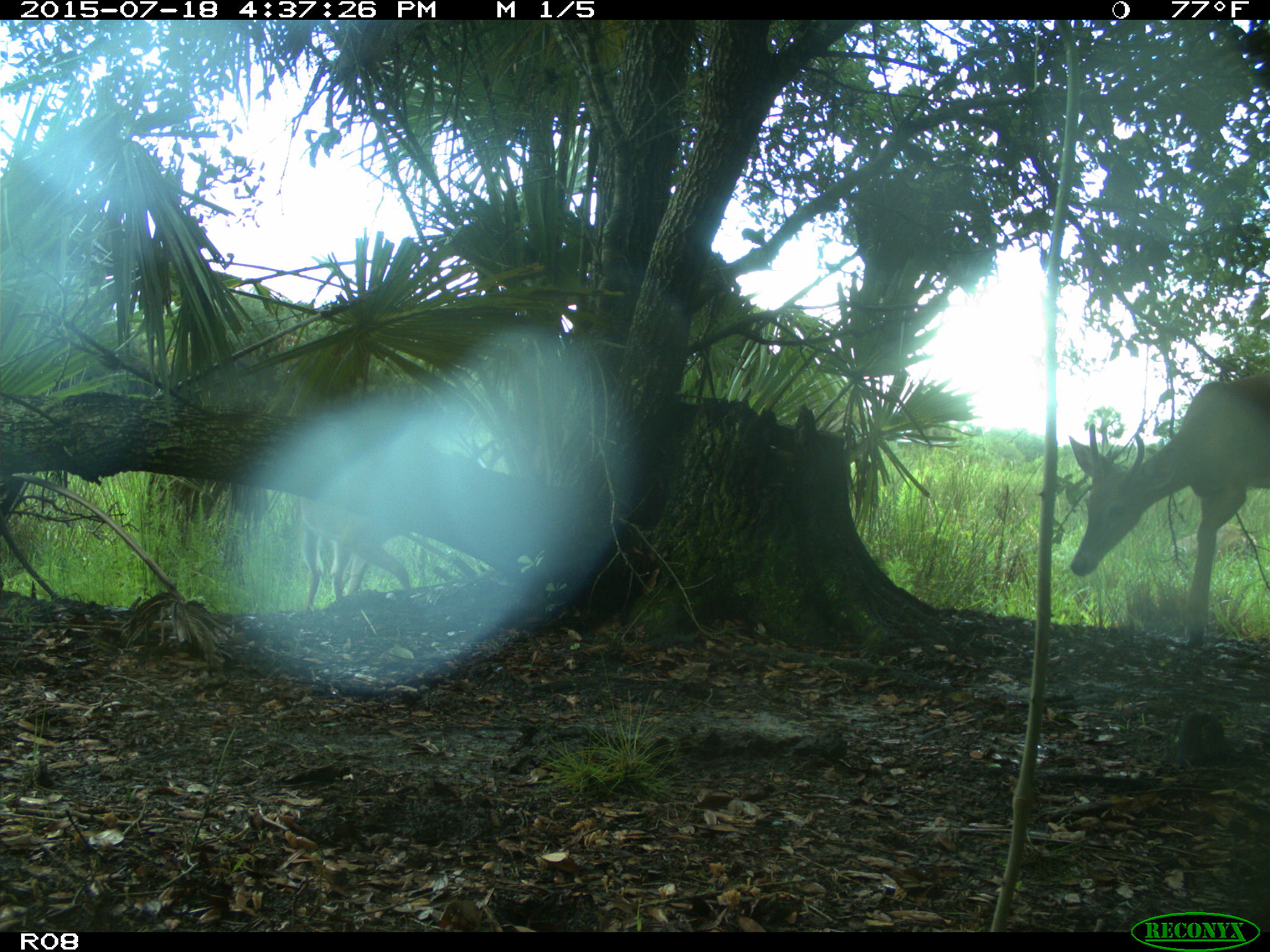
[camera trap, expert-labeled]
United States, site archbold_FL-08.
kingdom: Animalia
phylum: Chordata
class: Mammalia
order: Artiodactyla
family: Cervidae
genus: Odocoileus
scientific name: Odocoileus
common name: deer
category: unidentified deer